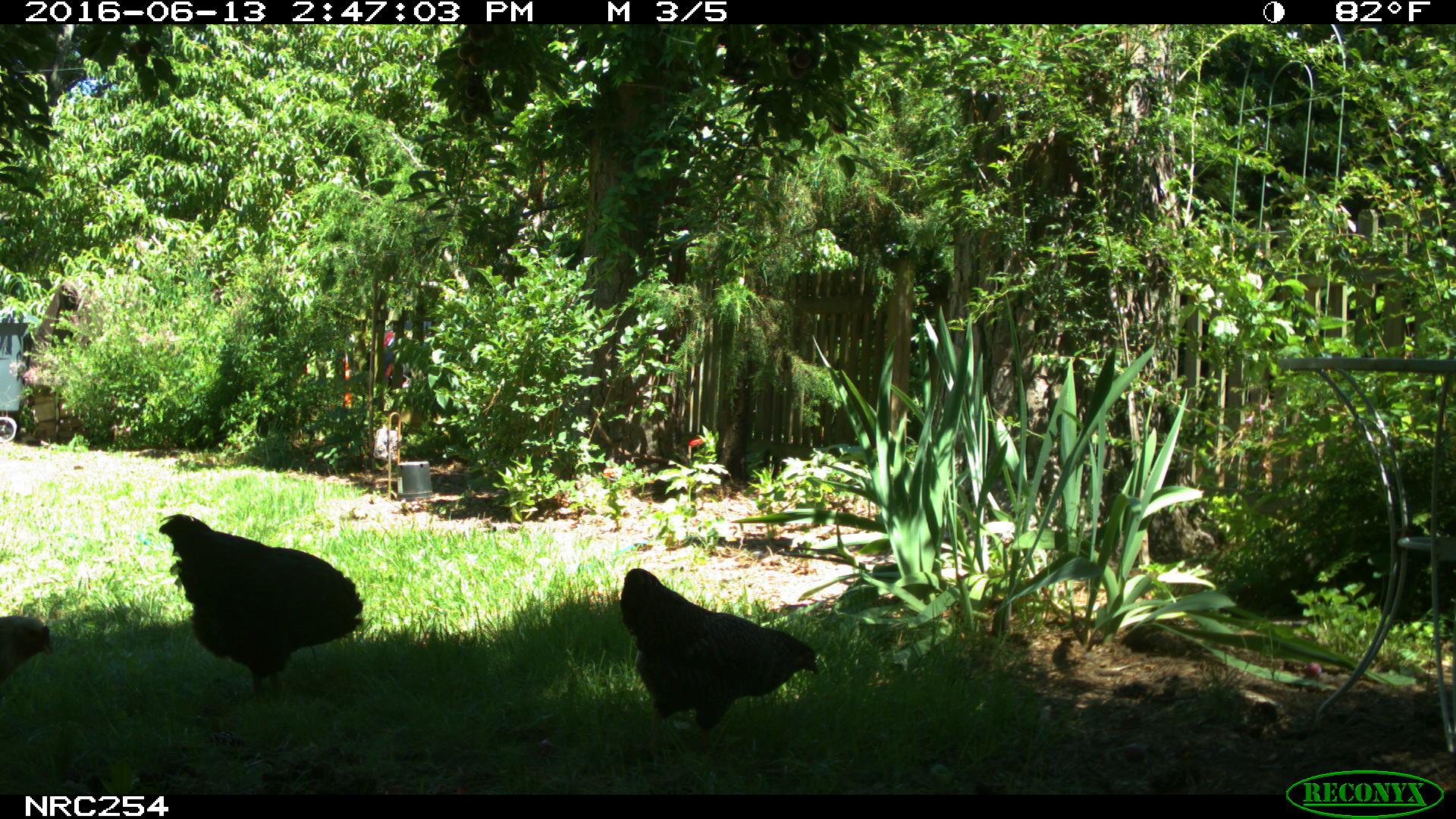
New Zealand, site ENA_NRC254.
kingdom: Animalia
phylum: Chordata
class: Aves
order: Galliformes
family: Phasianidae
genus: Gallus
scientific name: Gallus gallus domesticus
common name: chicken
Chicken (Gallus gallus domesticus).